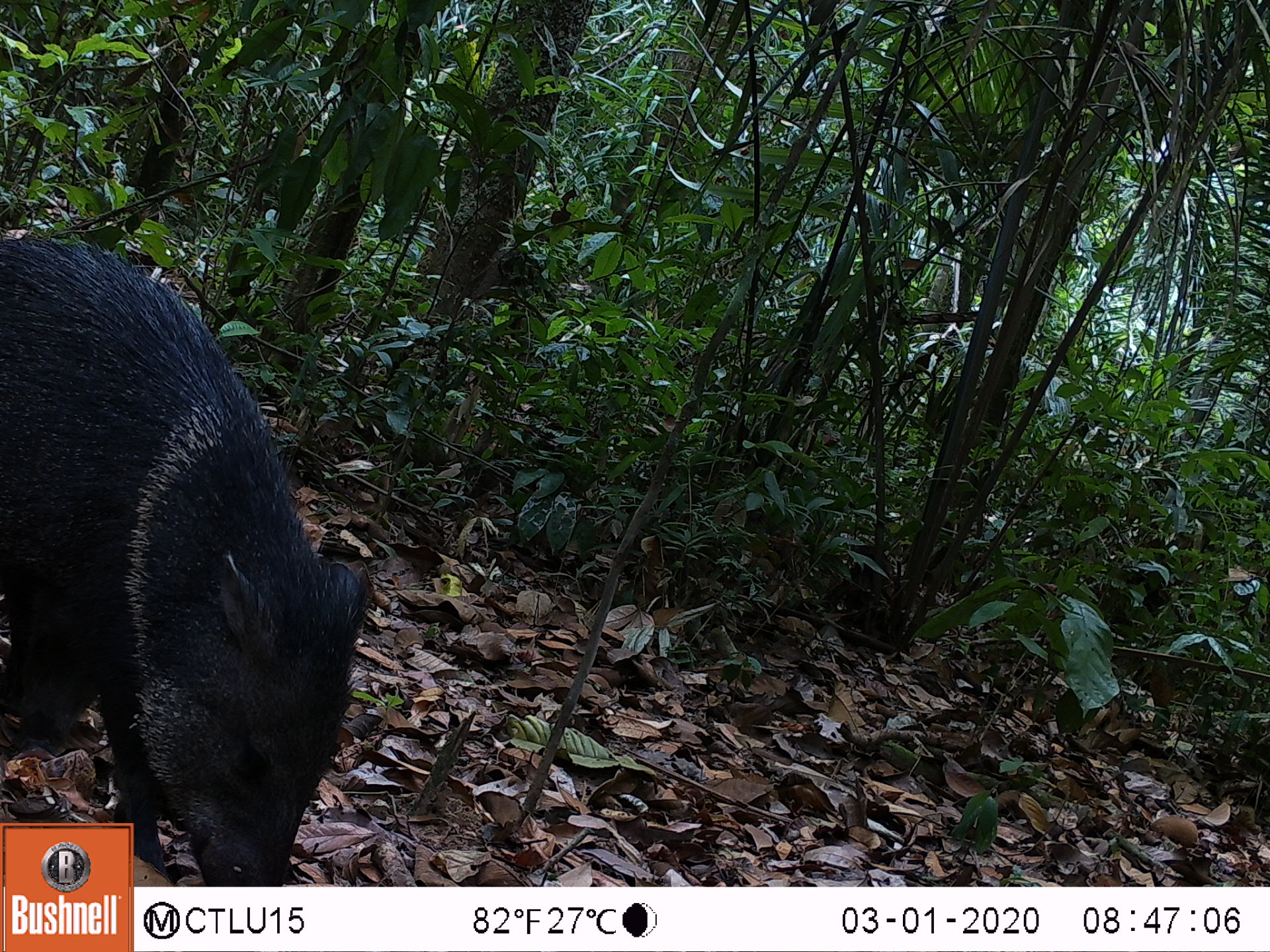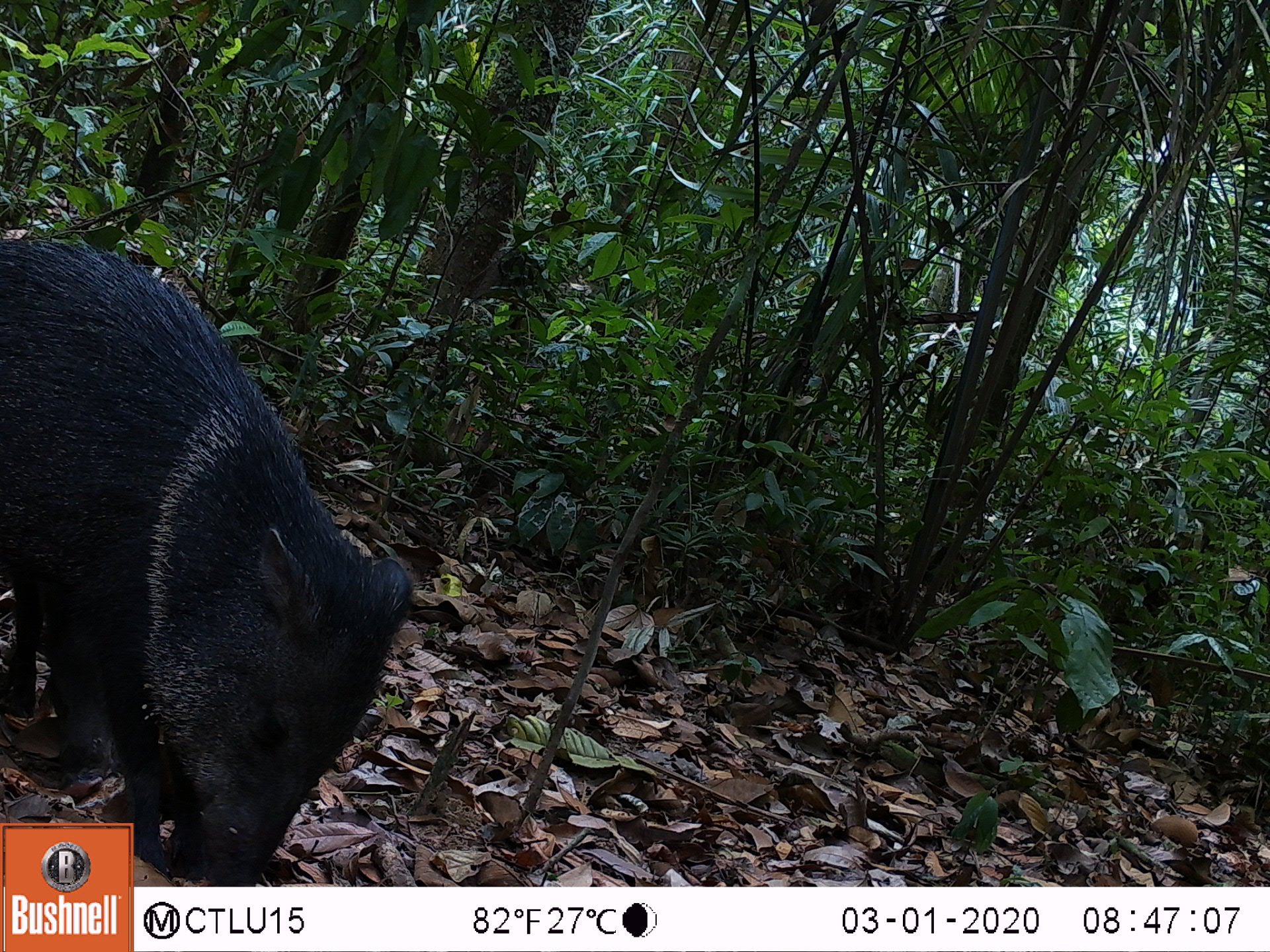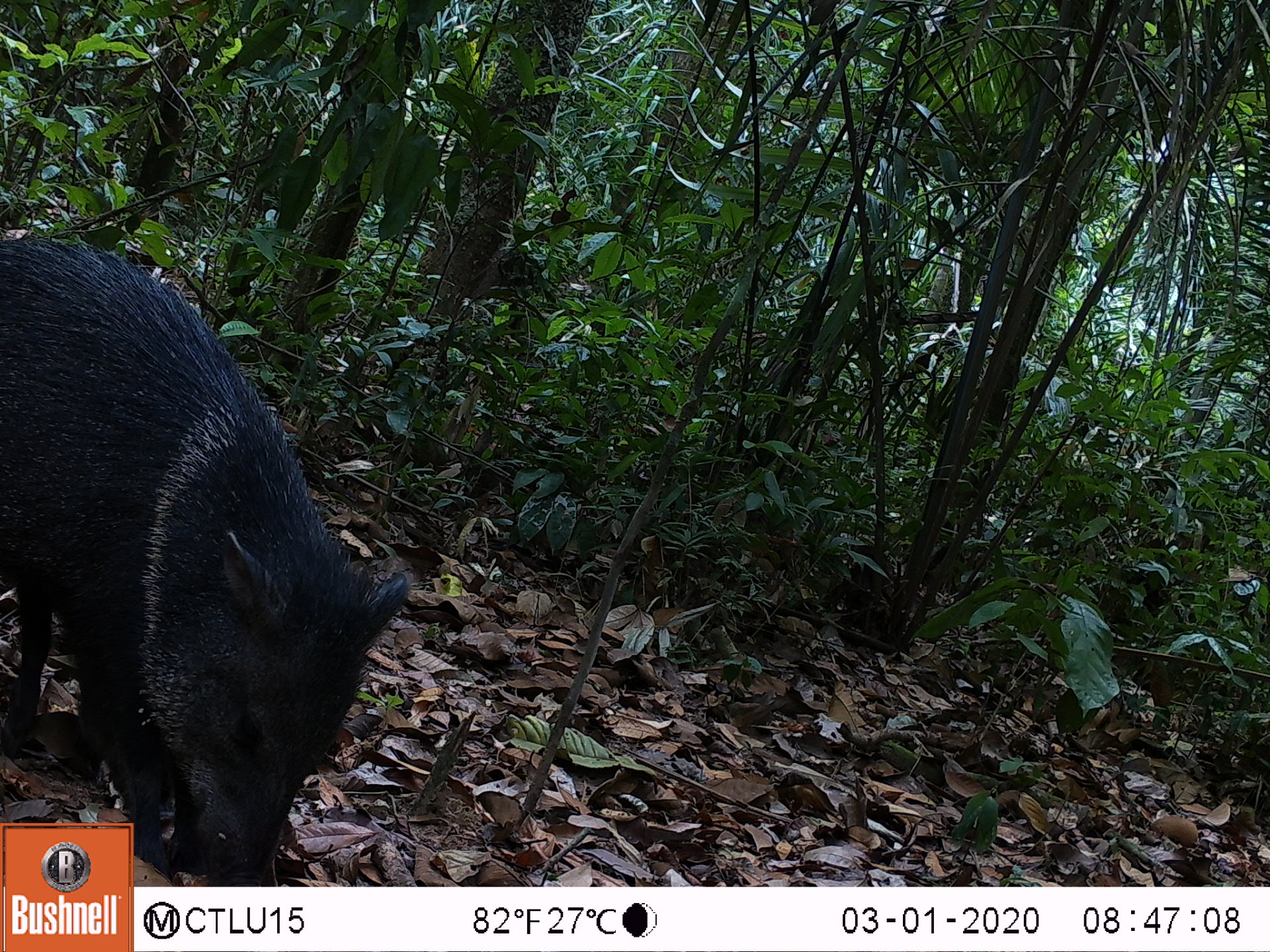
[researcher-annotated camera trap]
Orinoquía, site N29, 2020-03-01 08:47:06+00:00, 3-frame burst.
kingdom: Animalia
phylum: Chordata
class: Mammalia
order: Artiodactyla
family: Tayassuidae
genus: Pecari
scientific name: Pecari tajacu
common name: collared peccary